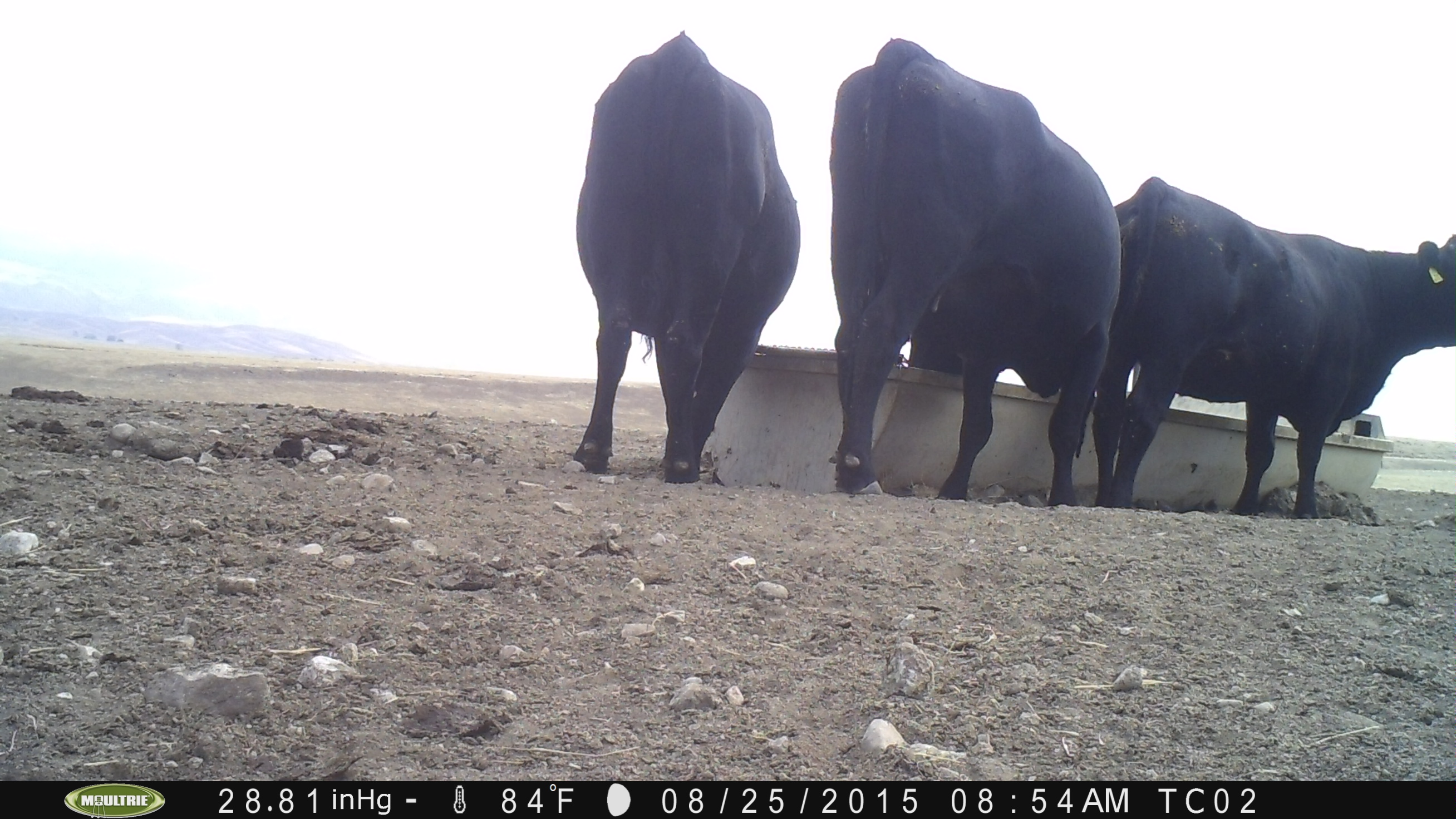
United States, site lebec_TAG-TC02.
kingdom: Animalia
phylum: Chordata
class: Mammalia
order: Artiodactyla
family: Bovidae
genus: Bos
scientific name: Bos taurus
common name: domestic cow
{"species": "Bos taurus (domestic cow)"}